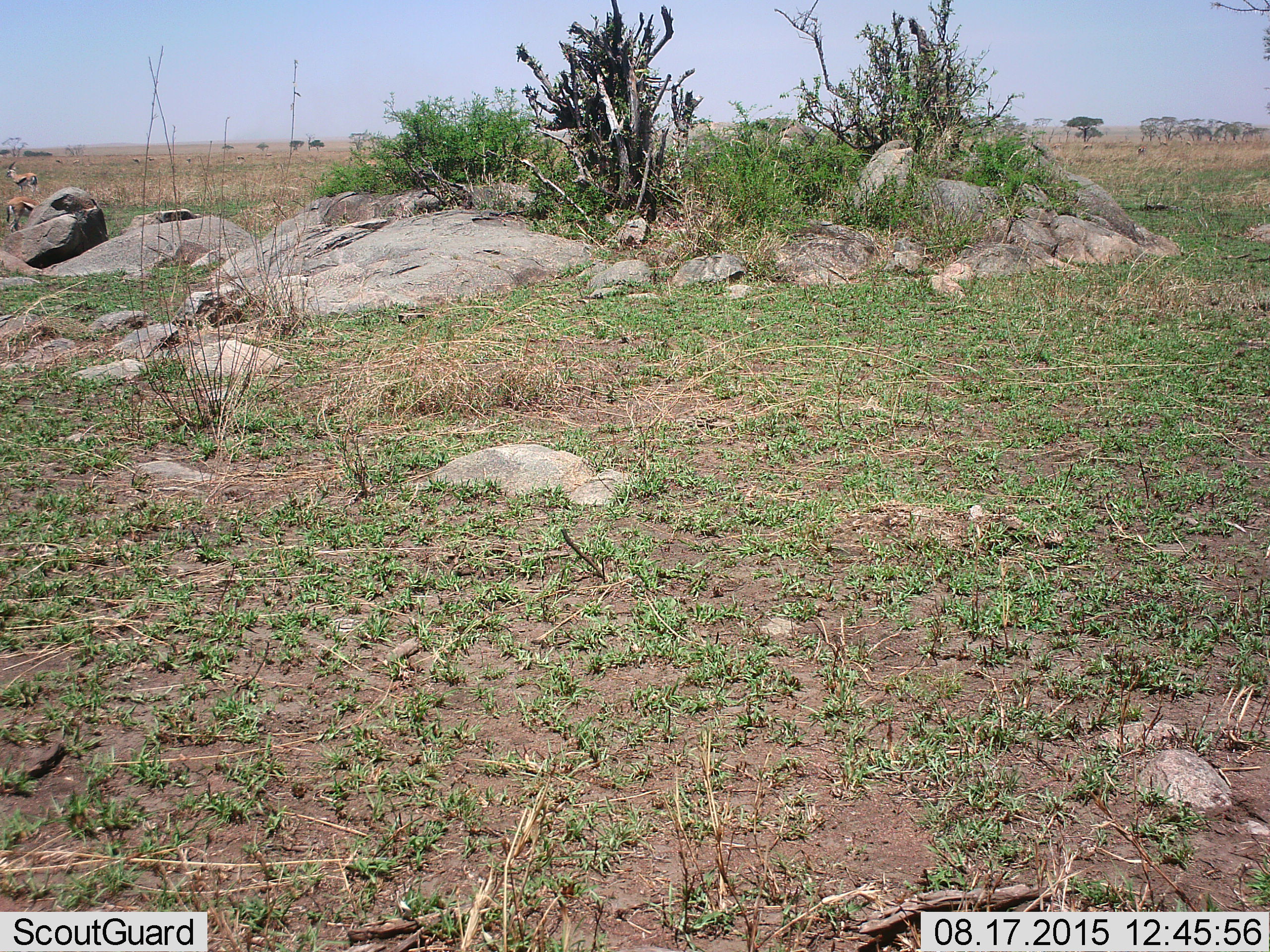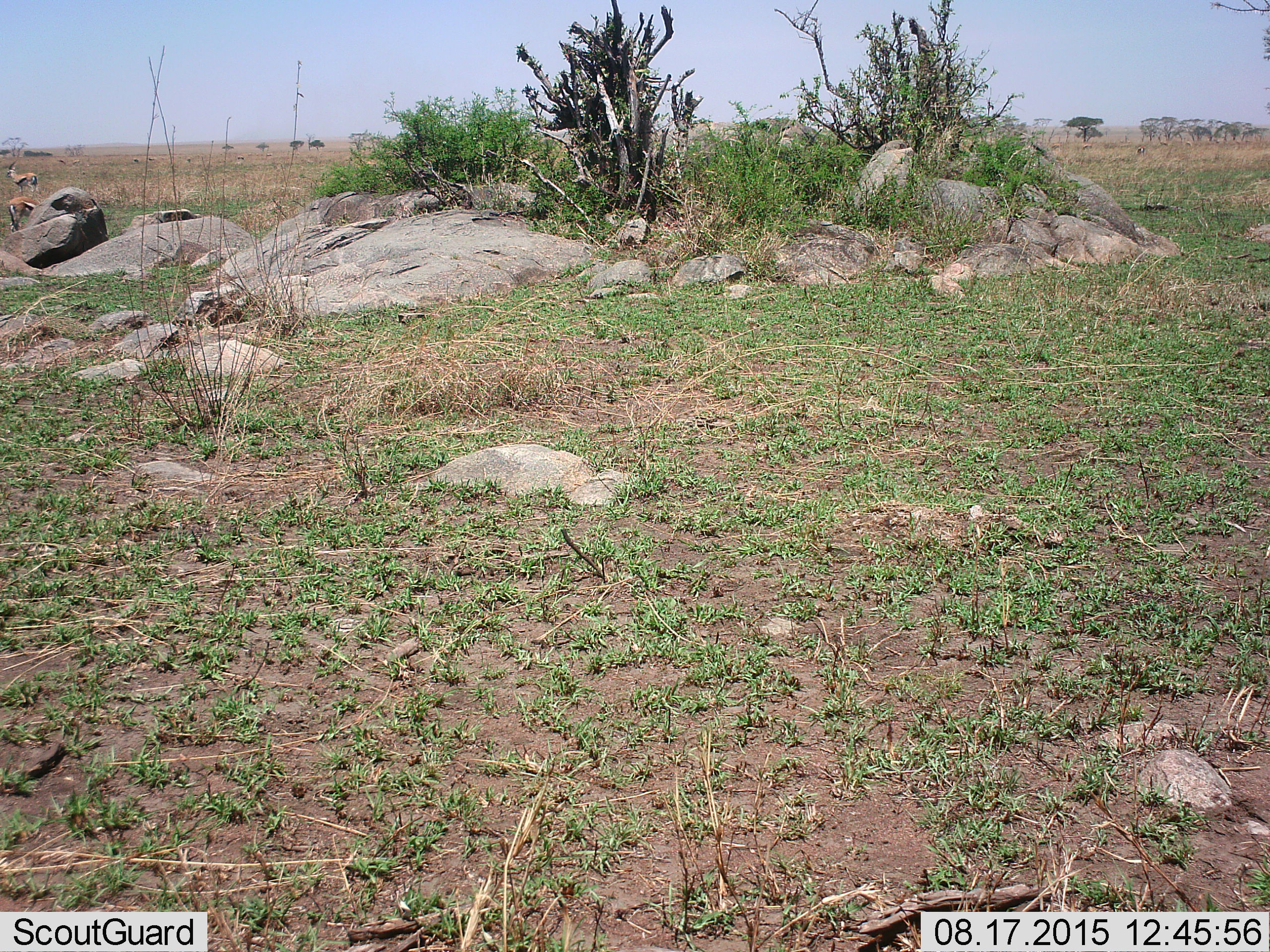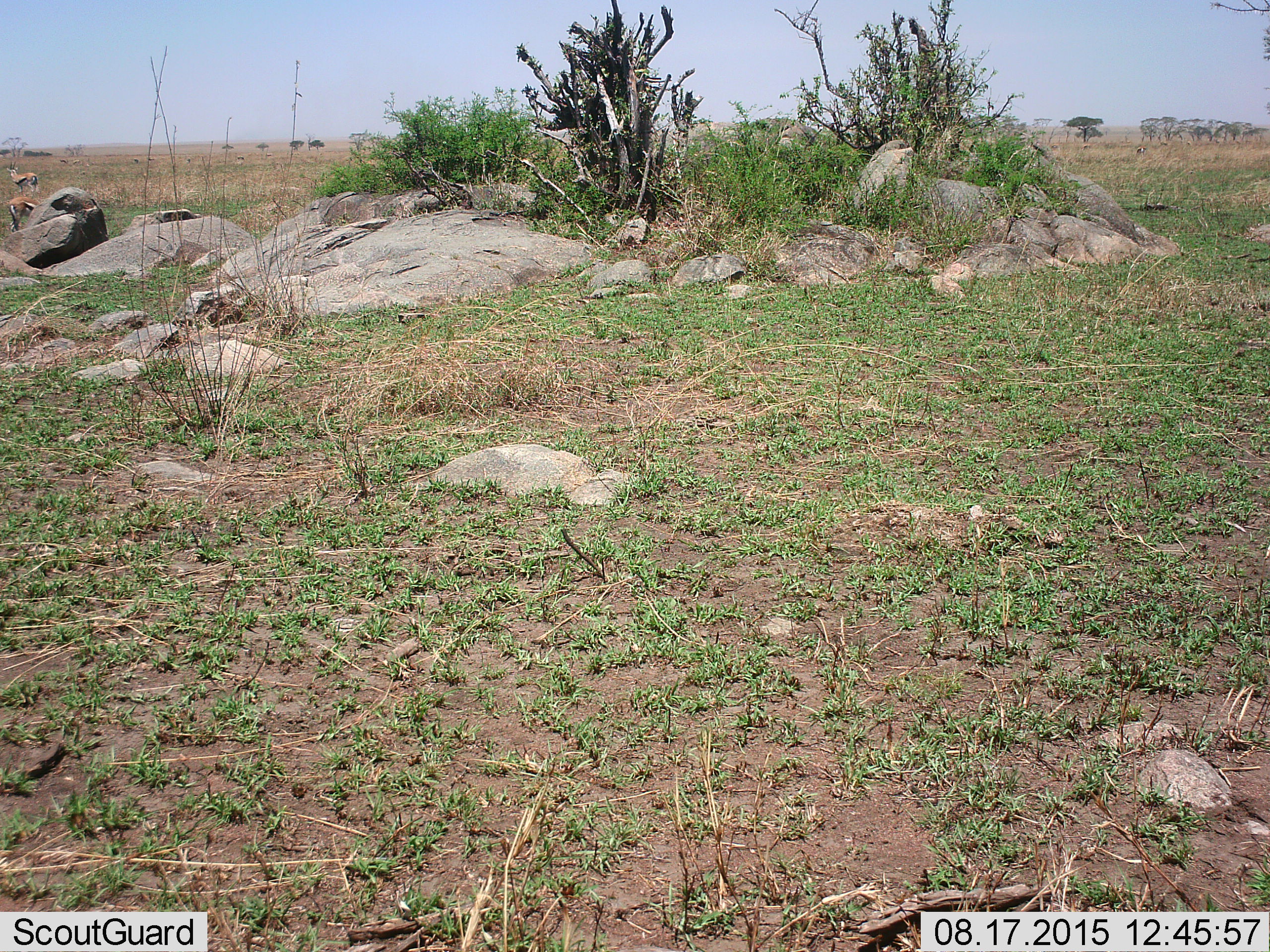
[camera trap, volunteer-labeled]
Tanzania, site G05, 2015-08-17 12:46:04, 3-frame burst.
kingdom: Animalia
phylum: Chordata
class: Mammalia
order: Artiodactyla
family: Bovidae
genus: Eudorcas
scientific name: Eudorcas thomsonii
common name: thomson's gazelle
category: gazellethomsons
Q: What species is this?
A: Gazellethomsons (thomson's gazelle) (Eudorcas thomsonii).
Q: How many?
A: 3.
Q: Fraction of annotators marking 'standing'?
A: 83%.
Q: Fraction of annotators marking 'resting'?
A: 0%.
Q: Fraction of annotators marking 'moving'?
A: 42%.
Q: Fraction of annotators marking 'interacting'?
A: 0%.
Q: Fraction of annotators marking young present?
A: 0%.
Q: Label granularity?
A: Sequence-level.